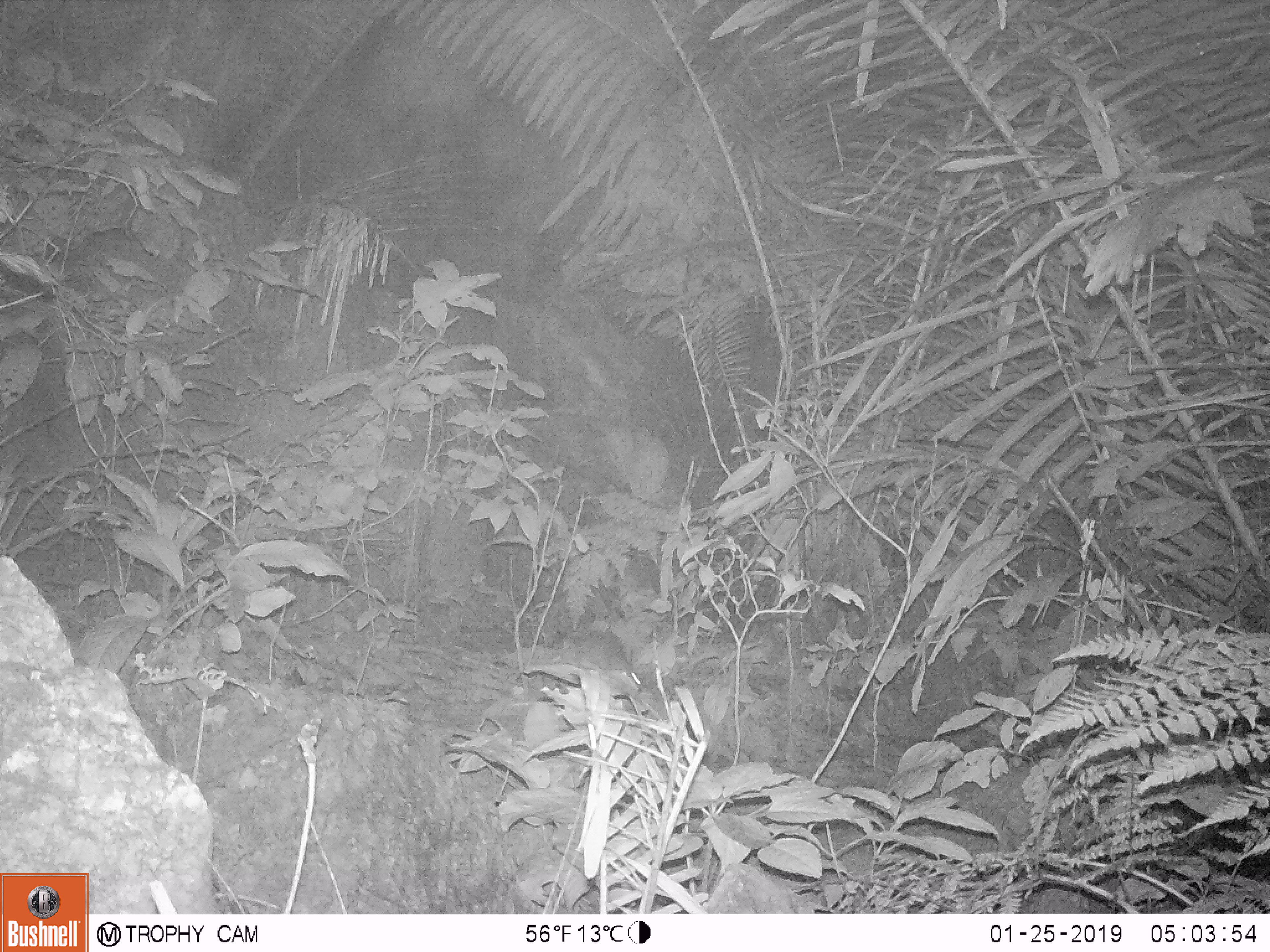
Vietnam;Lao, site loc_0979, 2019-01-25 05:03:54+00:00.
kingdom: Animalia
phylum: Chordata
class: Mammalia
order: Rodentia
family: Muridae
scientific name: Muridae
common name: old-world mice and rats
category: unidentified murid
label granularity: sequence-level